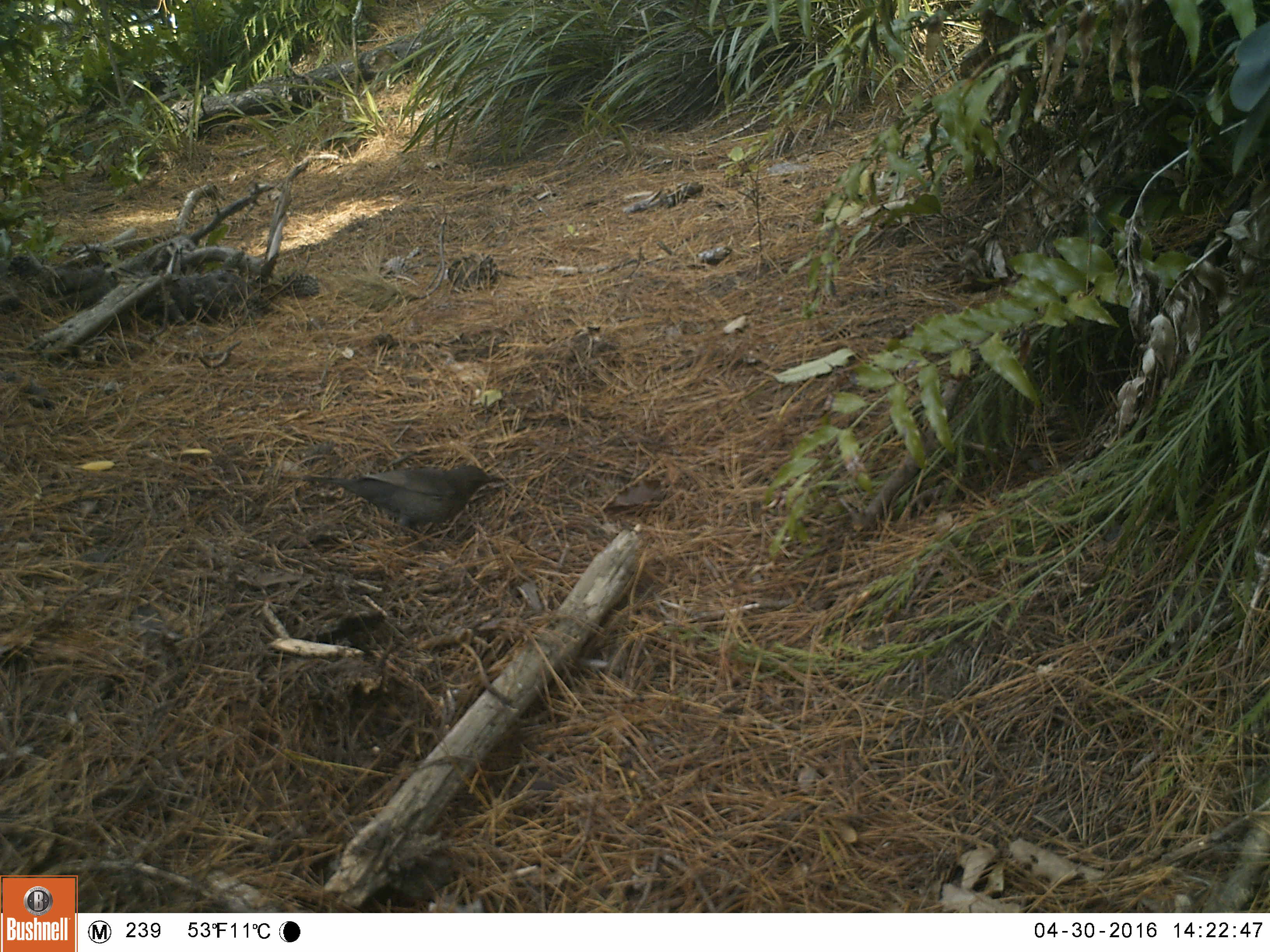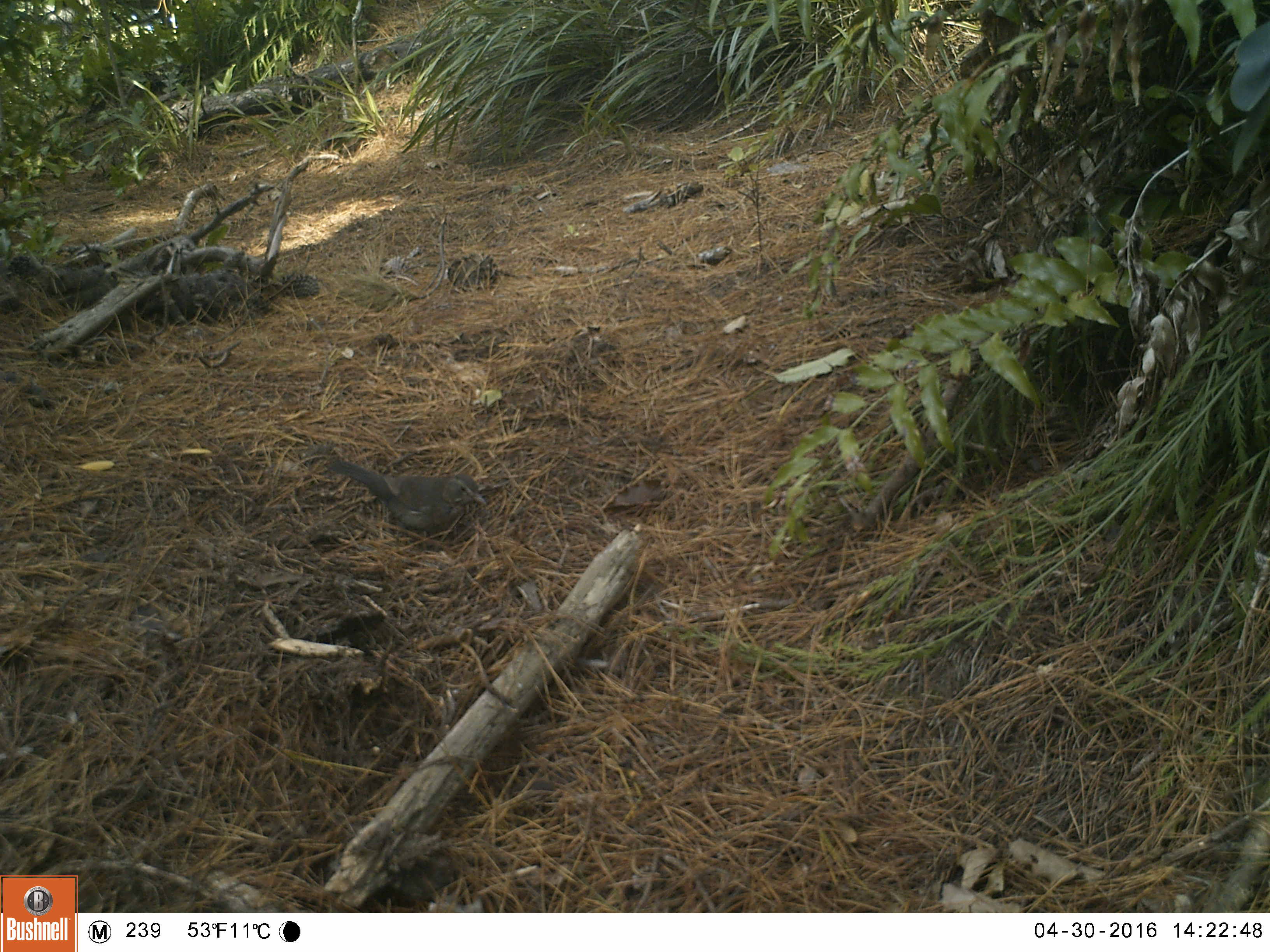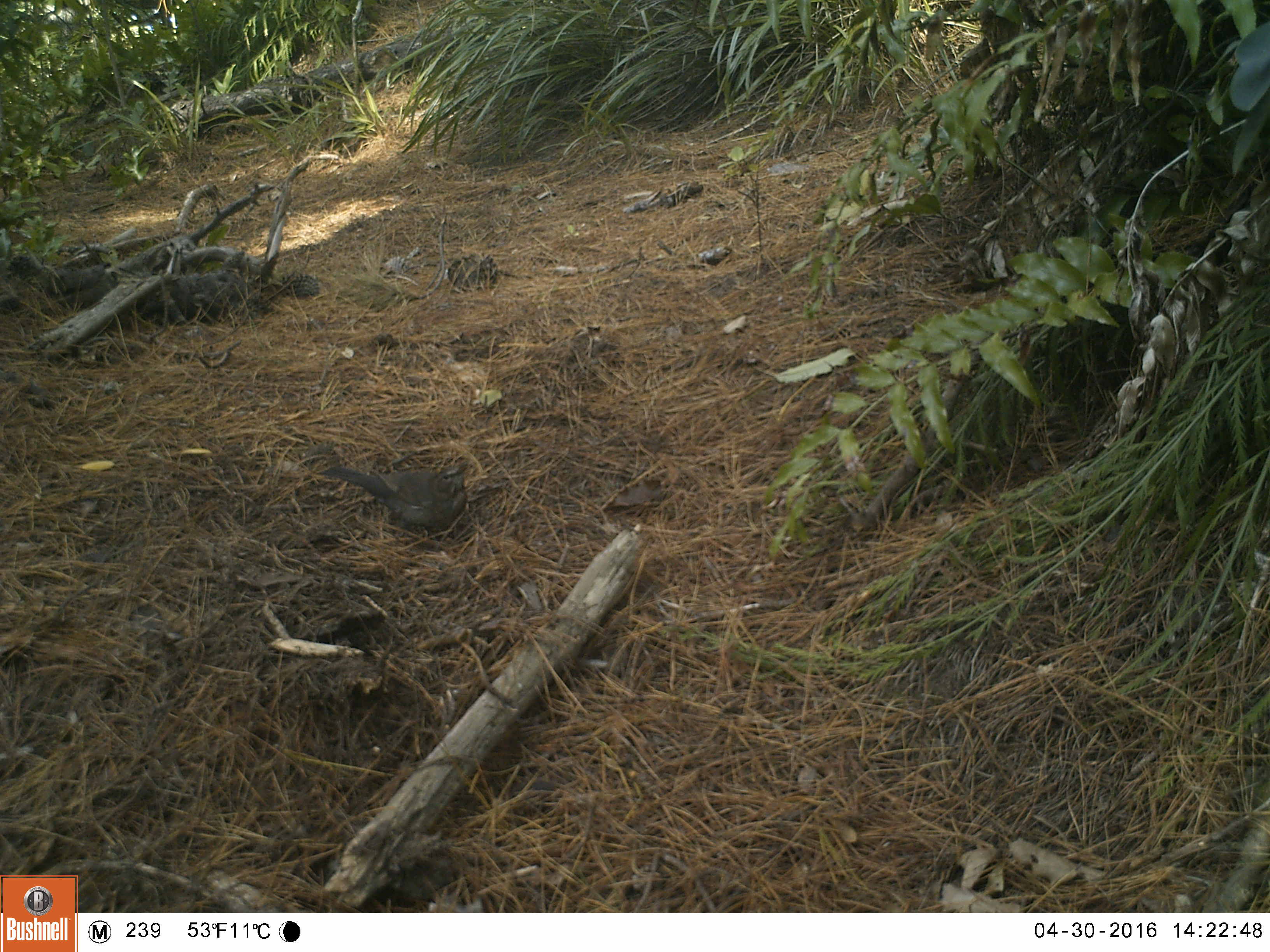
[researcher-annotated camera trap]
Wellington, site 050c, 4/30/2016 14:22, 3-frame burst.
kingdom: Animalia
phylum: Chordata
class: Aves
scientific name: Aves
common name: bird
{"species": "bird (Aves)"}